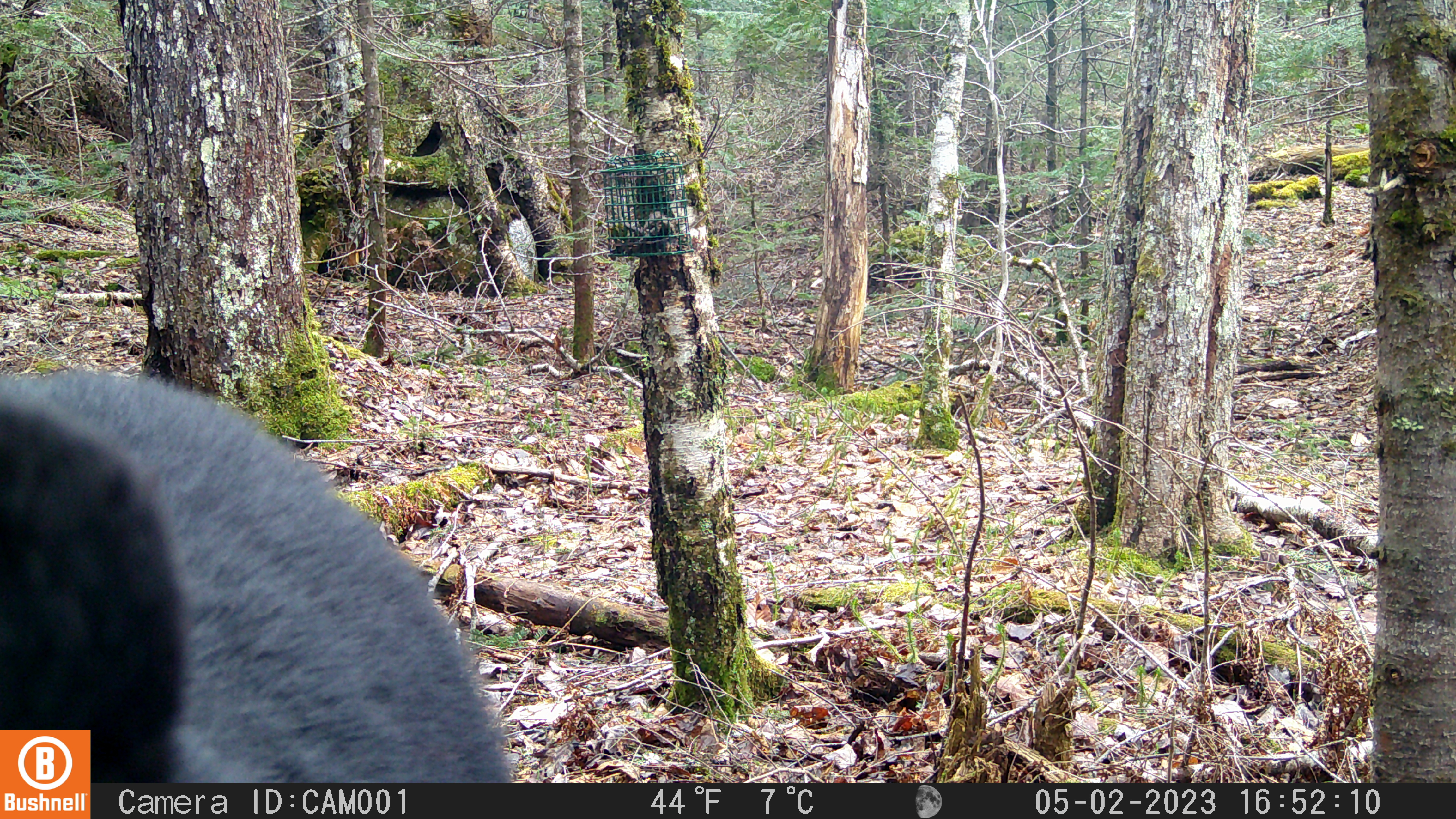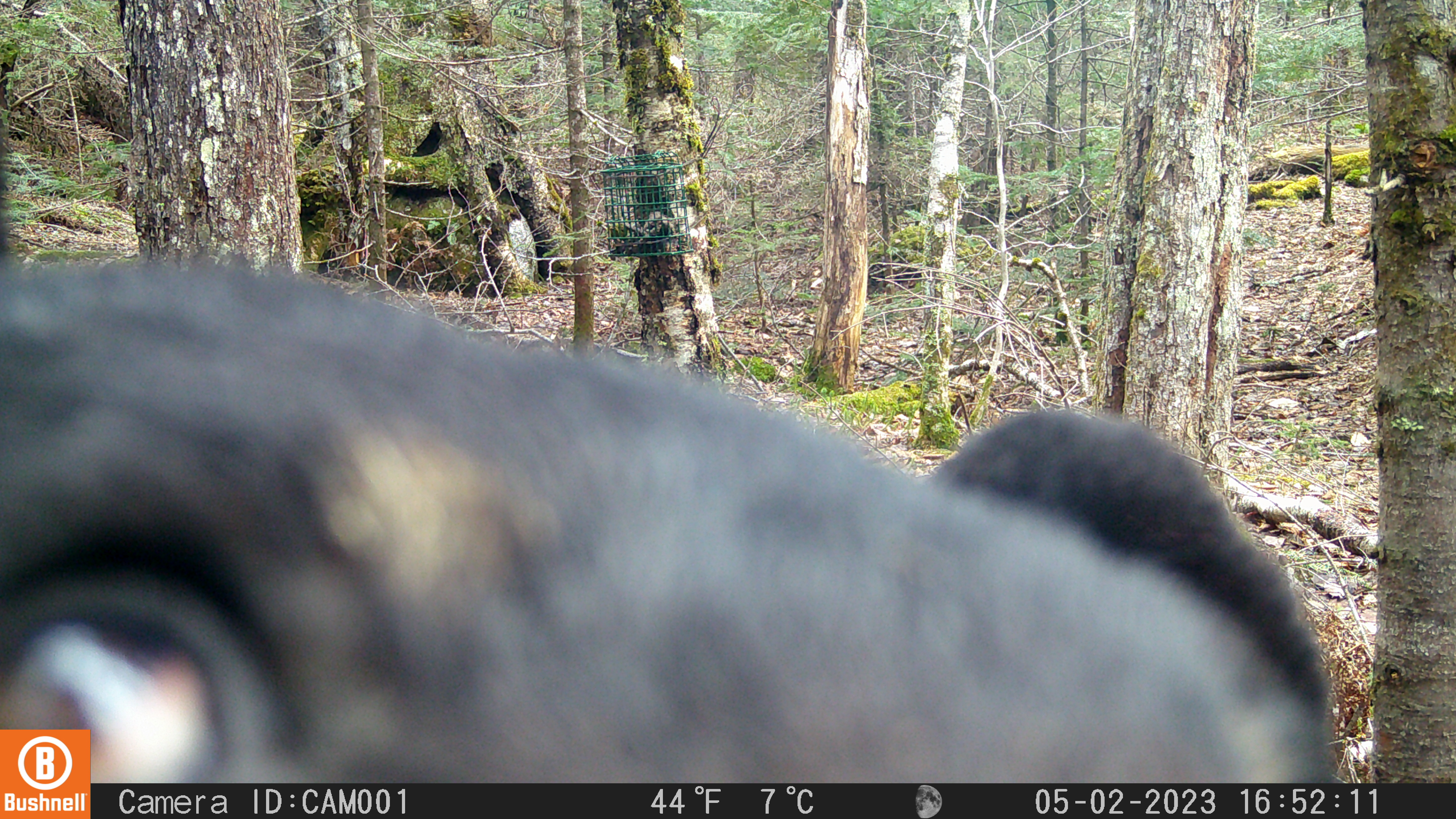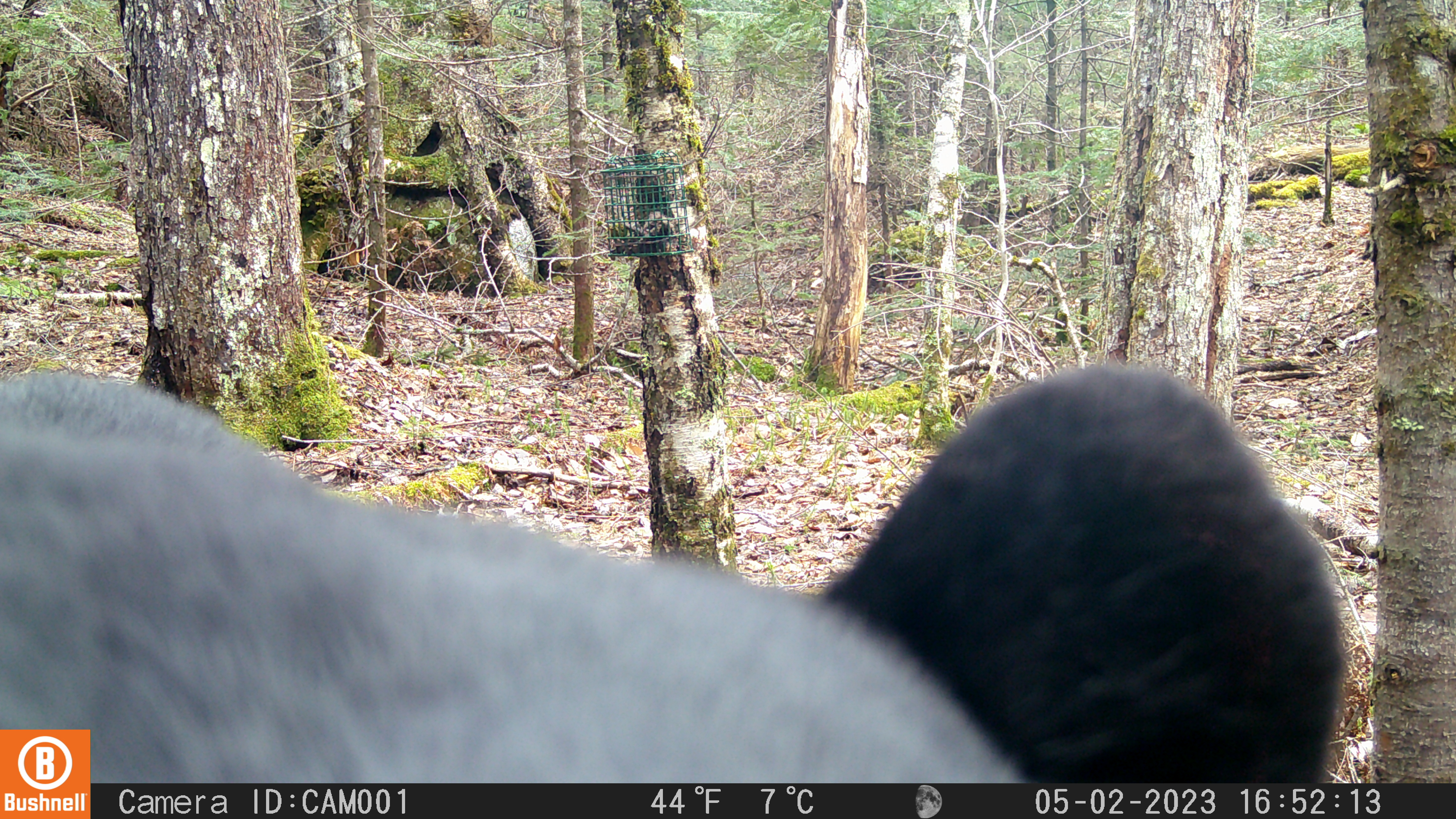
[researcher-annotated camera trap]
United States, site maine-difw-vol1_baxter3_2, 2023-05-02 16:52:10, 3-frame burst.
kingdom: Animalia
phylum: Chordata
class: Mammalia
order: Carnivora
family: Ursidae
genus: Ursus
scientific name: Ursus americanus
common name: black bear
Black bear (Ursus americanus).